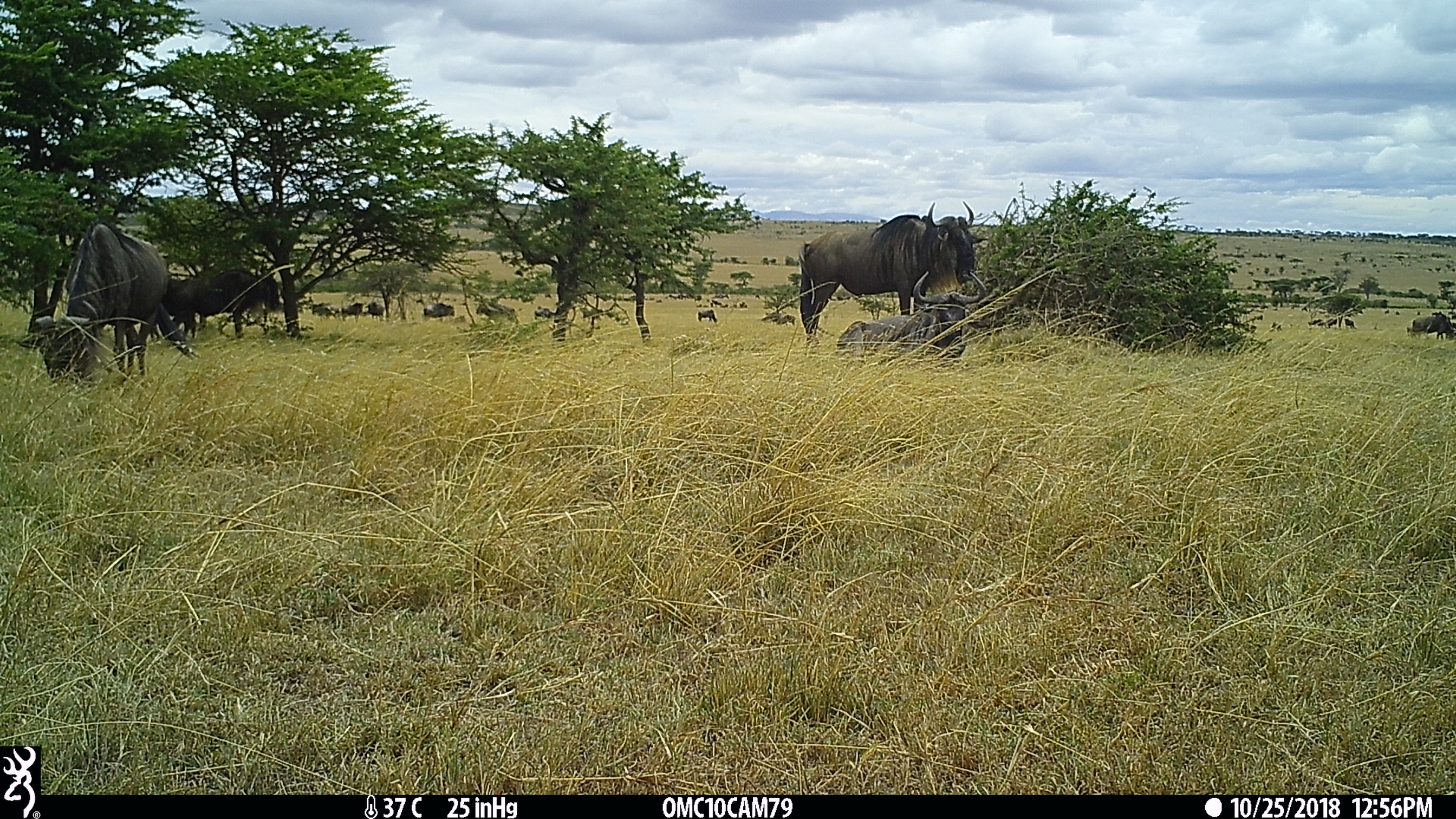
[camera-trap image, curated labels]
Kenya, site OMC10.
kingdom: Animalia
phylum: Chordata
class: Mammalia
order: Artiodactyla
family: Bovidae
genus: Connochaetes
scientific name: Connochaetes taurinus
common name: blue wildebeest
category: wildebeest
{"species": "wildebeest (blue wildebeest) (Connochaetes taurinus)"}